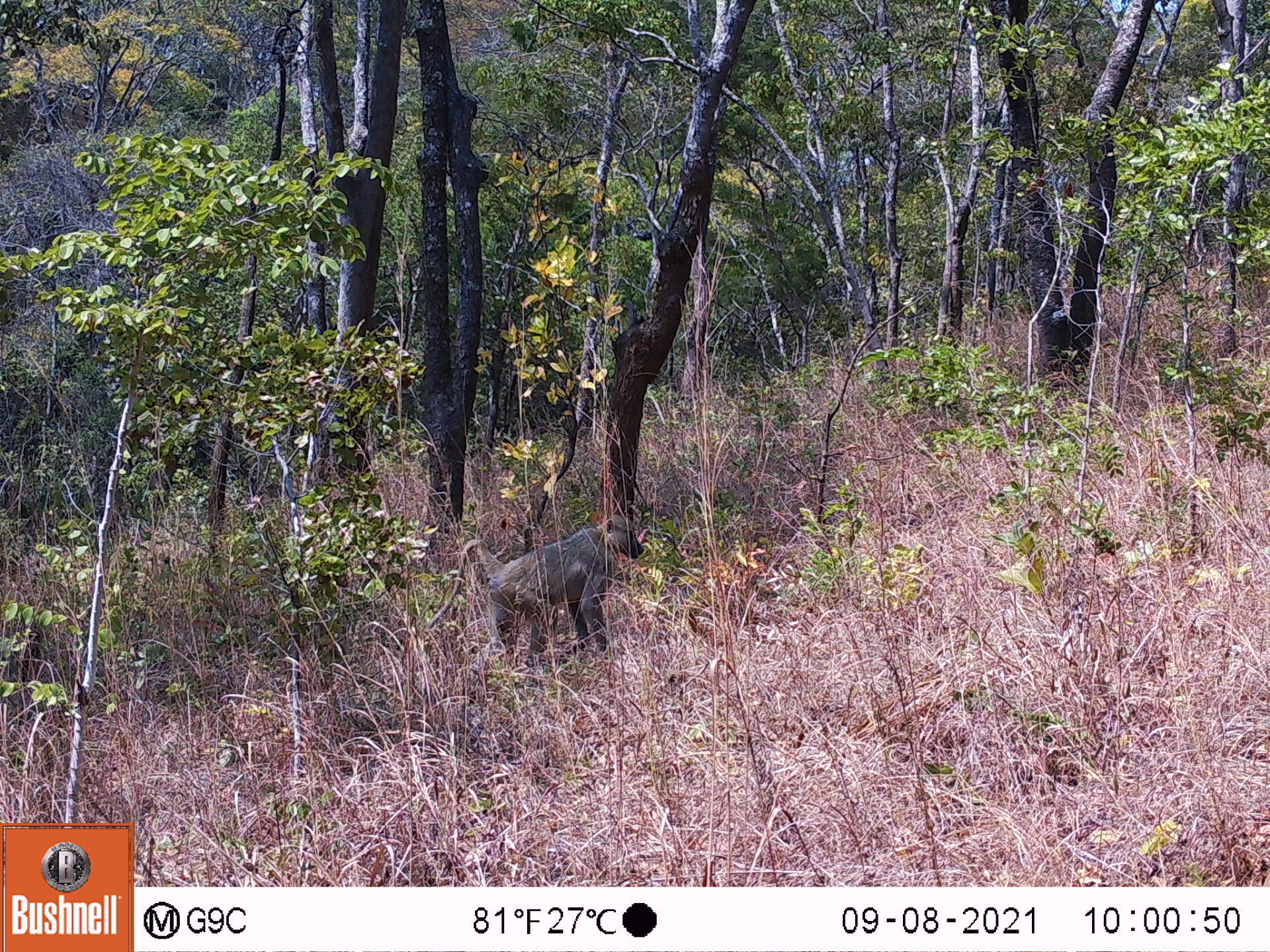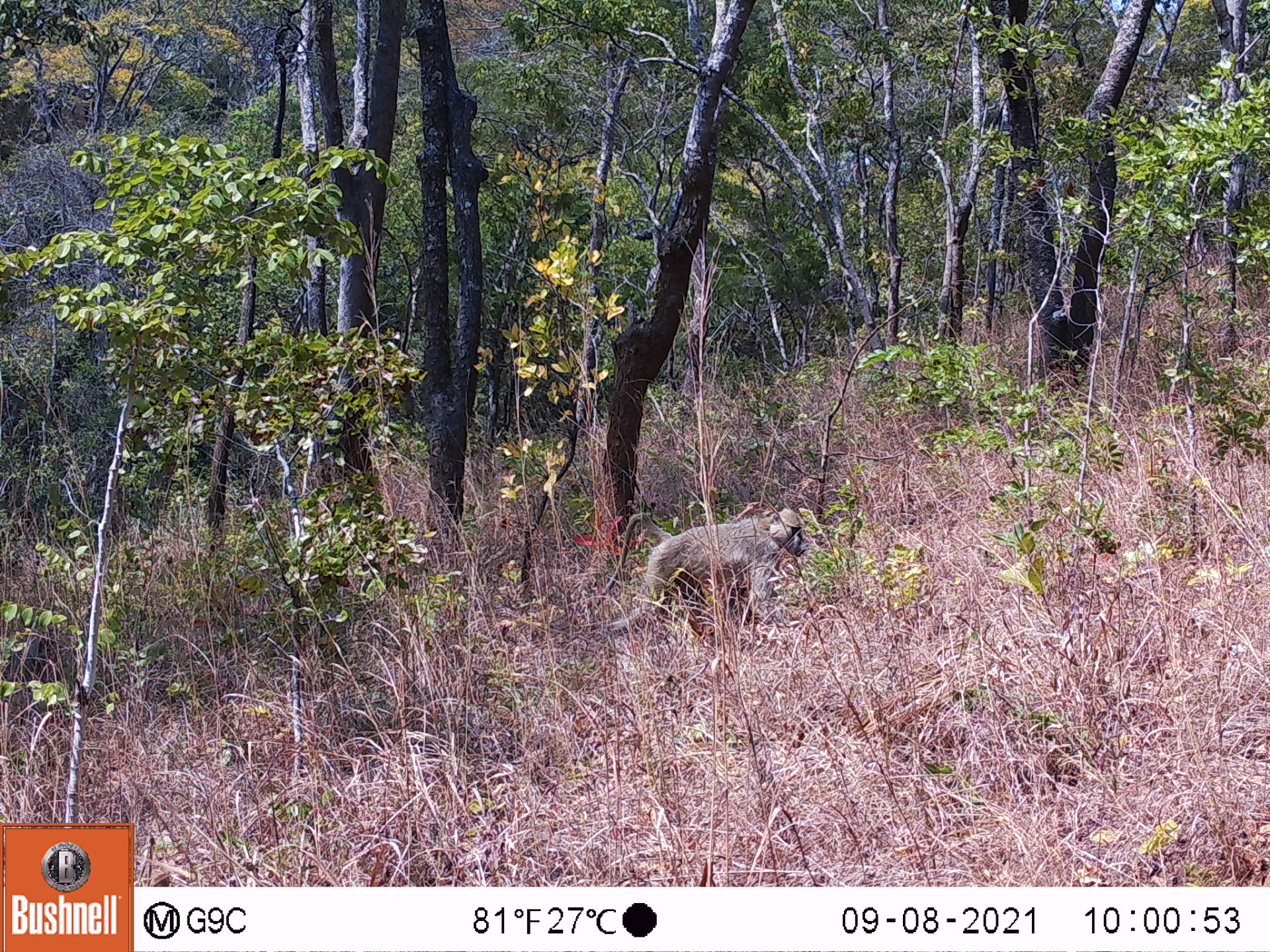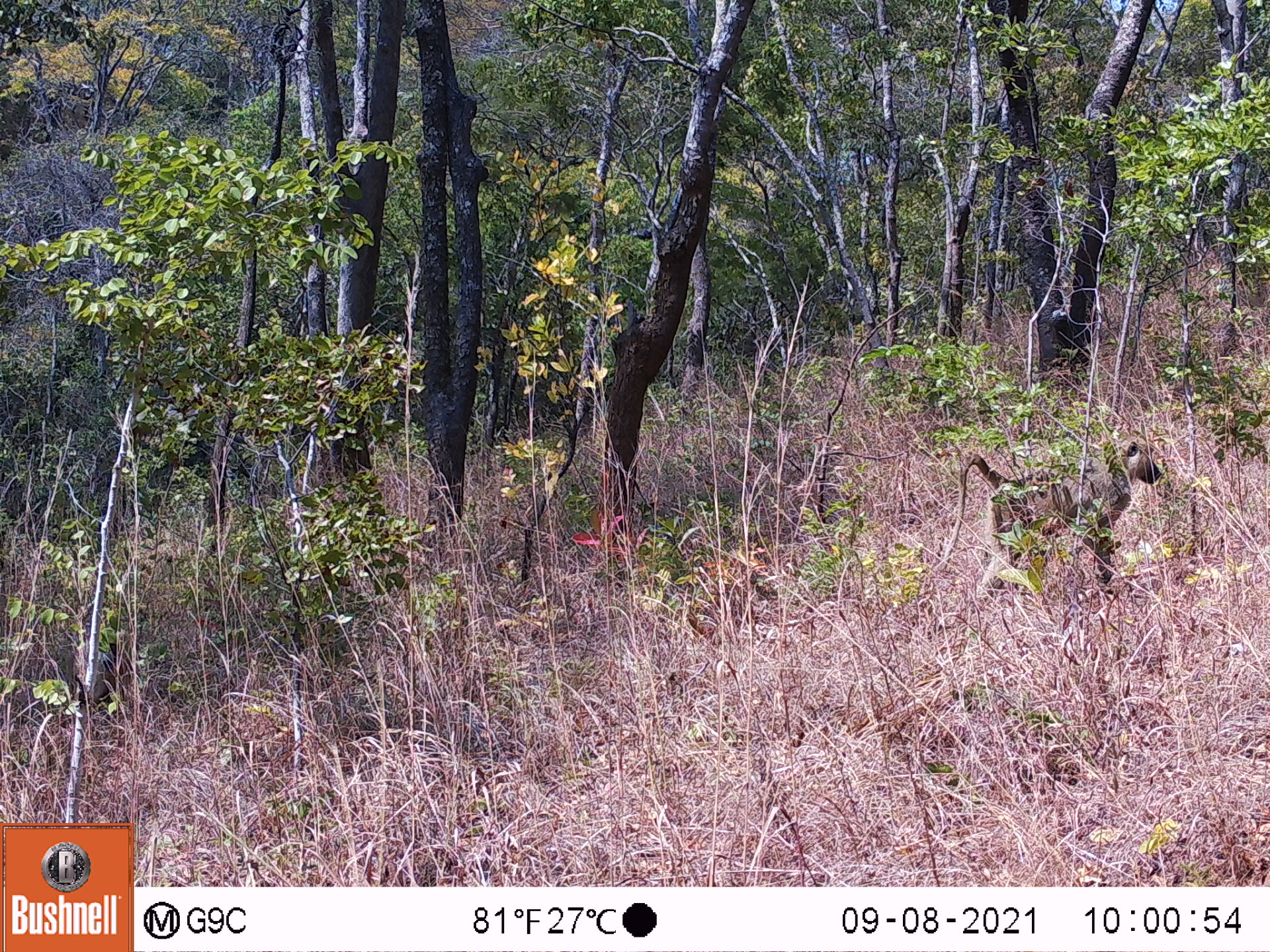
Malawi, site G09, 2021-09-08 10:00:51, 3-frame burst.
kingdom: Animalia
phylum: Chordata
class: Mammalia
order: Primates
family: Cercopithecidae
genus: Papio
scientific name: Papio cynocephalus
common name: yellow baboon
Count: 2.